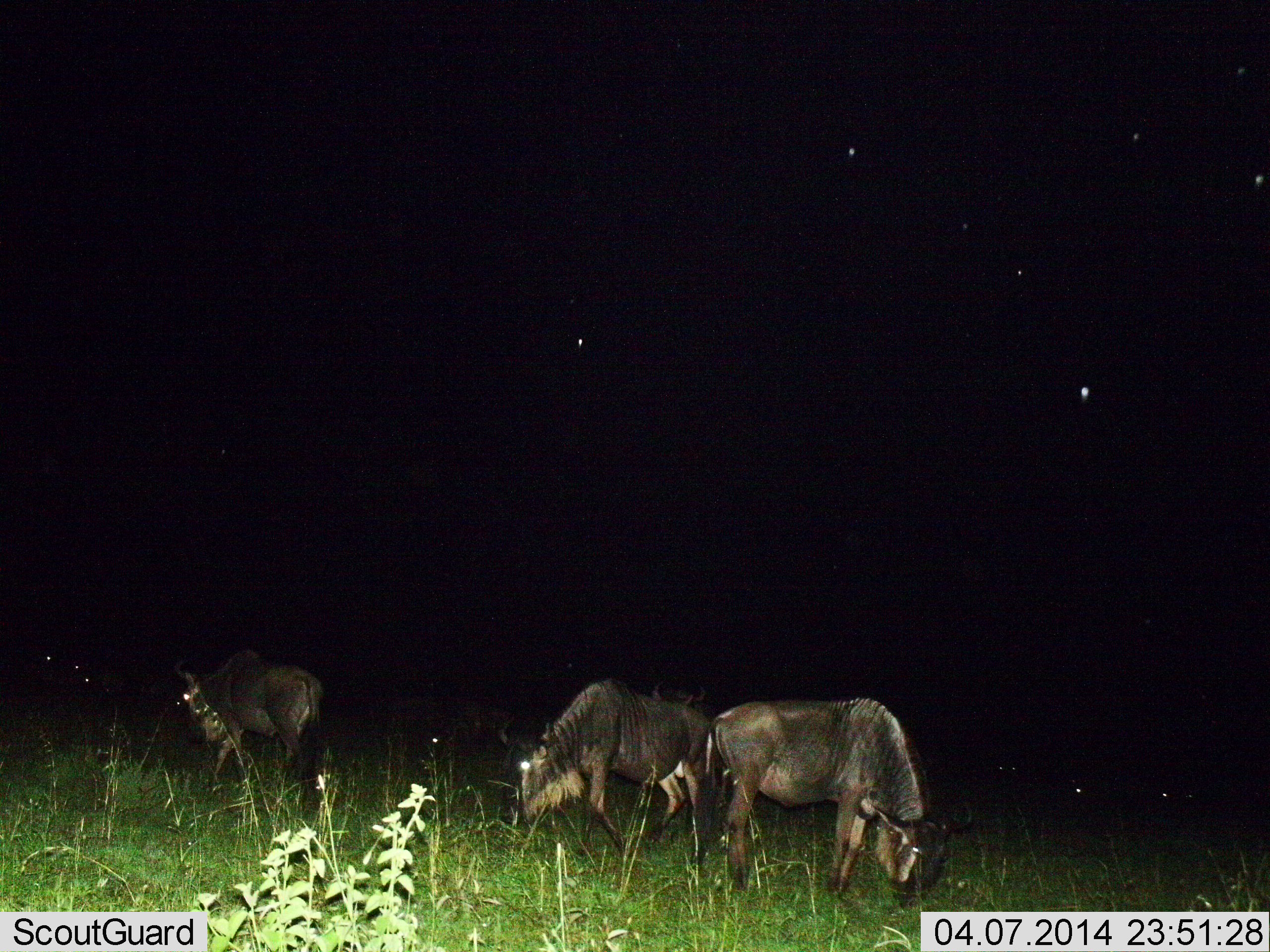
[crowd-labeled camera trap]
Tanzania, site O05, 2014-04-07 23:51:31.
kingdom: Animalia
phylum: Chordata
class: Mammalia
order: Artiodactyla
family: Bovidae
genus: Connochaetes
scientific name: Connochaetes taurinus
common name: blue wildebeest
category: wildebeest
Wildebeest (blue wildebeest) (Connochaetes taurinus), count 3. Behavior (volunteer vote fractions): standing 30%, resting 10%, moving 20%, interacting 0%. Young present (vote fraction): 0%. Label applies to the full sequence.